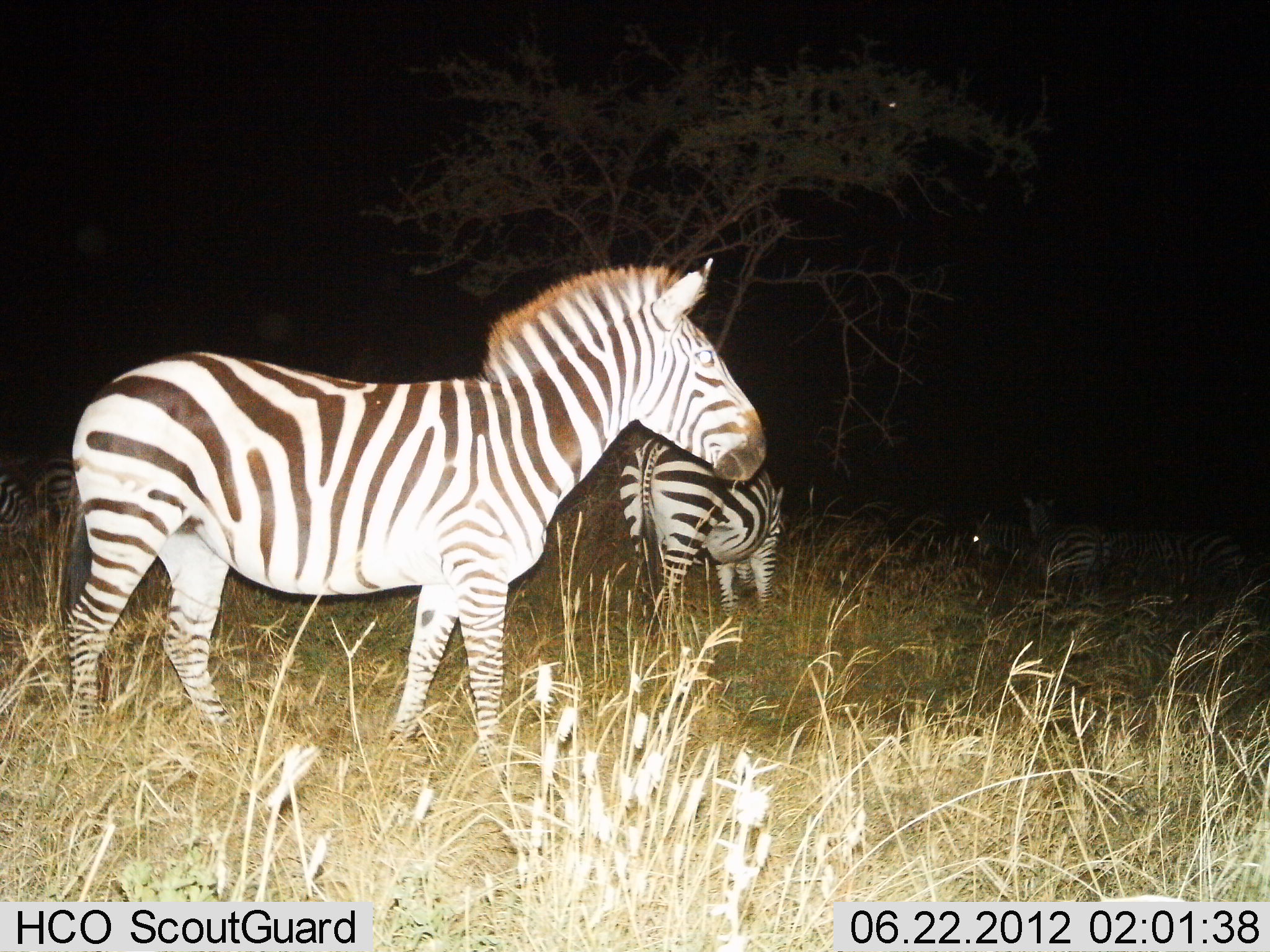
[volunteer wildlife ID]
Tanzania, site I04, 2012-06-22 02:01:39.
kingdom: Animalia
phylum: Chordata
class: Mammalia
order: Perissodactyla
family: Equidae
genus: Equus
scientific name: Equus quagga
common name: plains zebra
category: zebra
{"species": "zebra (plains zebra) (Equus quagga)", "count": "7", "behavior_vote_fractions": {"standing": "80%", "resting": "30%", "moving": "0%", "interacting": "0%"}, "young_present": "0%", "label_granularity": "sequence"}